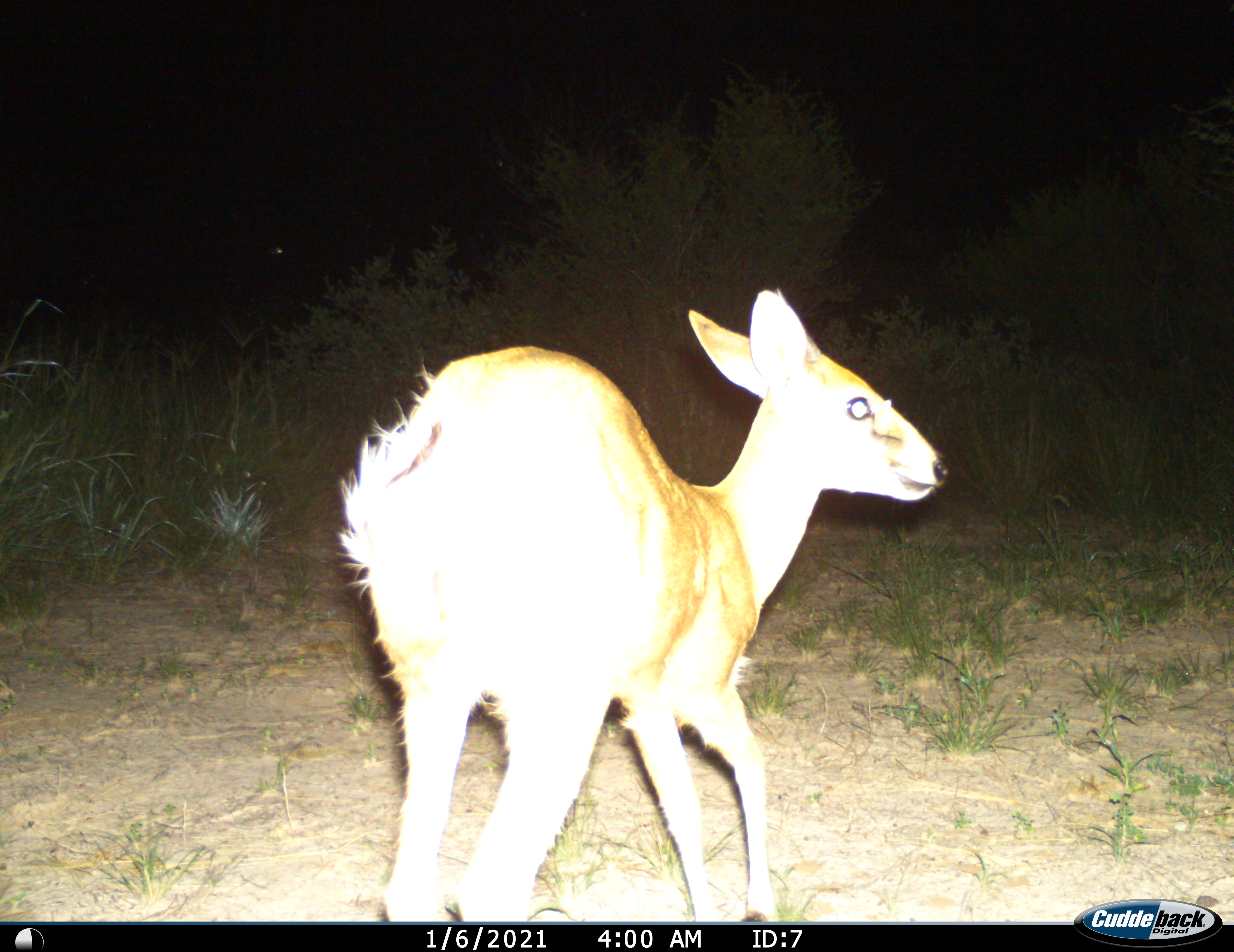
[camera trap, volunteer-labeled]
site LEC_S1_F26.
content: unidentified animal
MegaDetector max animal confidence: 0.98